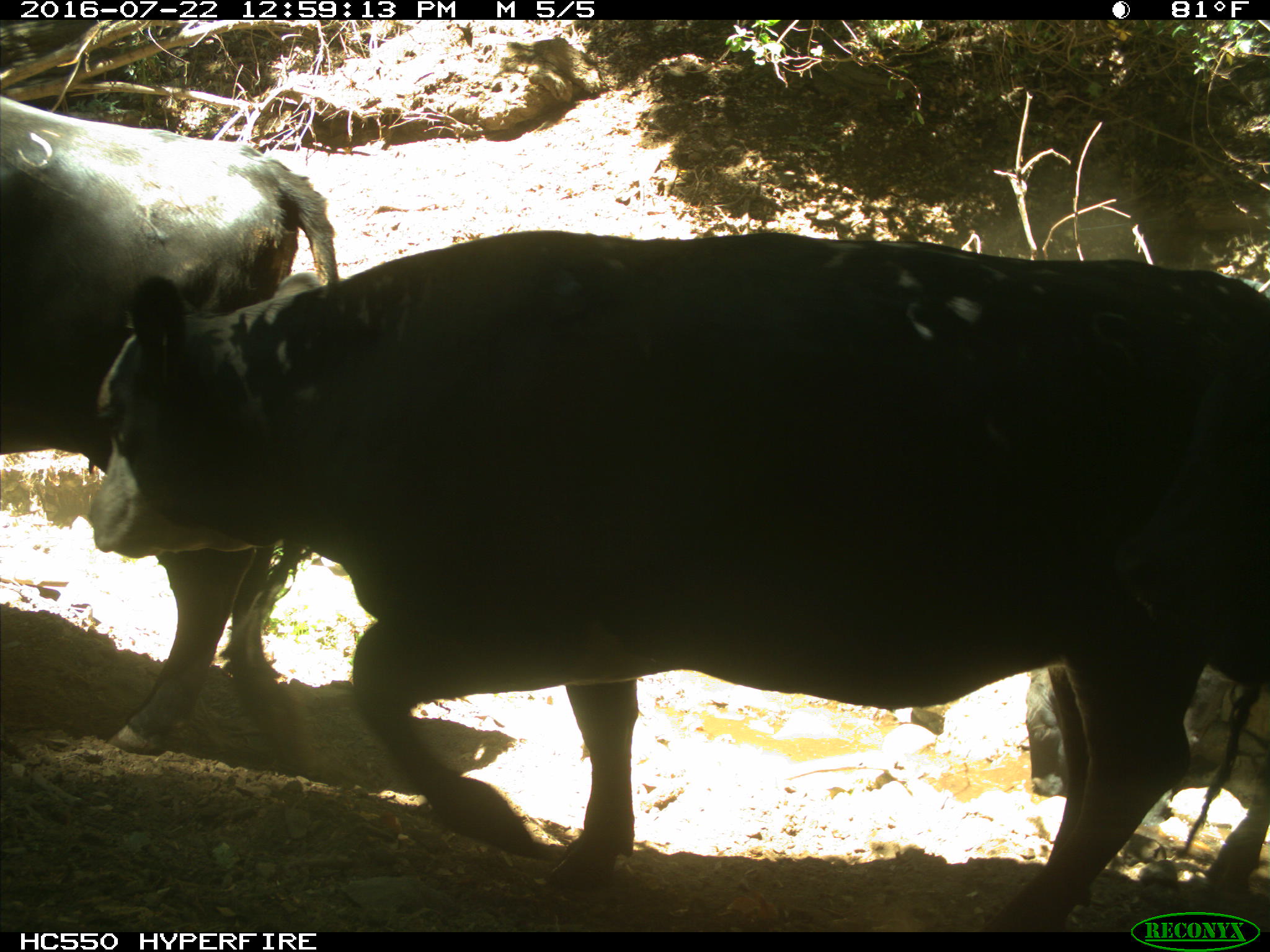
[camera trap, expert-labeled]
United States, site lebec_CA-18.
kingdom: Animalia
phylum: Chordata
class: Mammalia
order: Artiodactyla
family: Bovidae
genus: Bos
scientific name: Bos taurus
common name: domestic cow